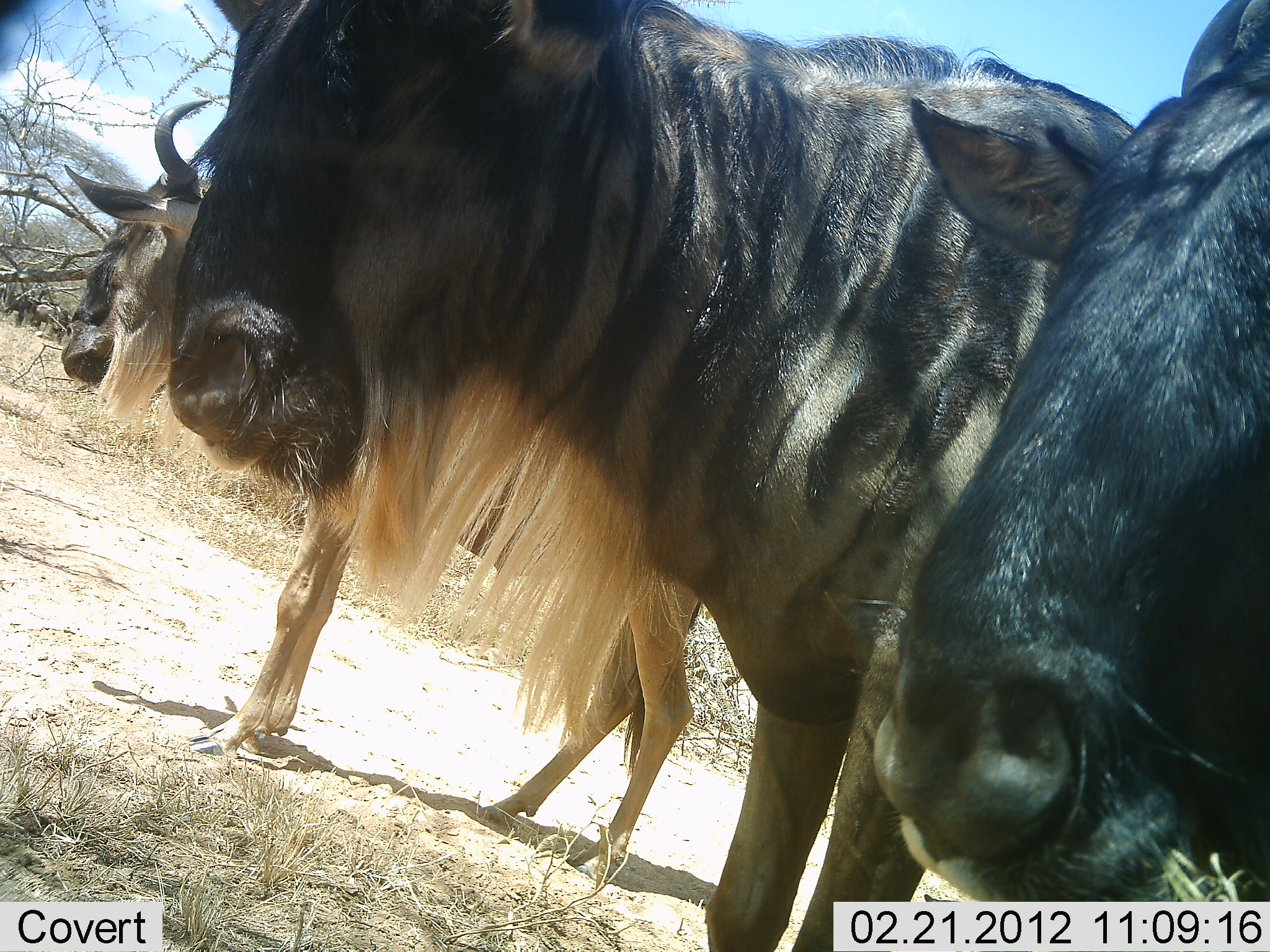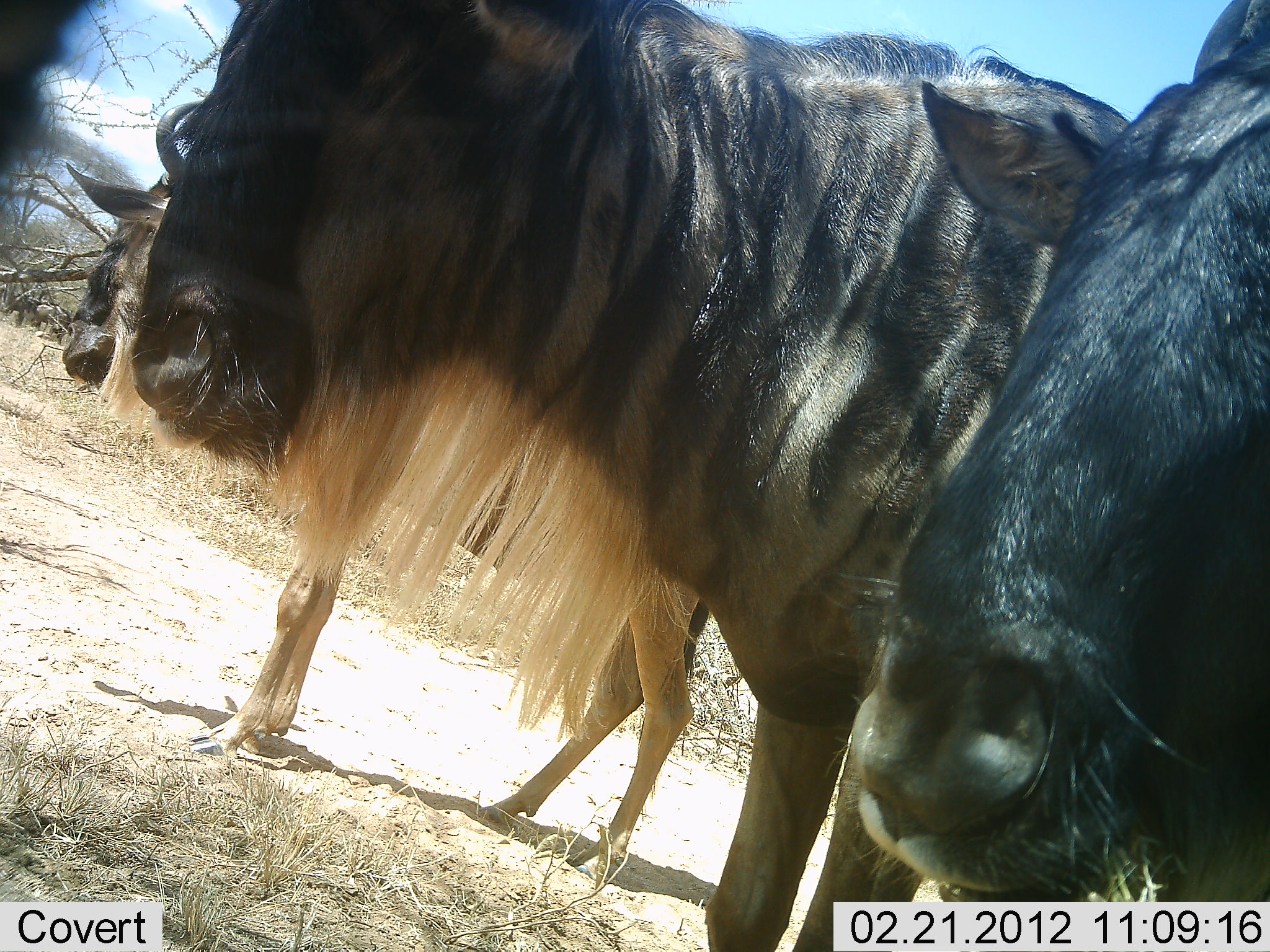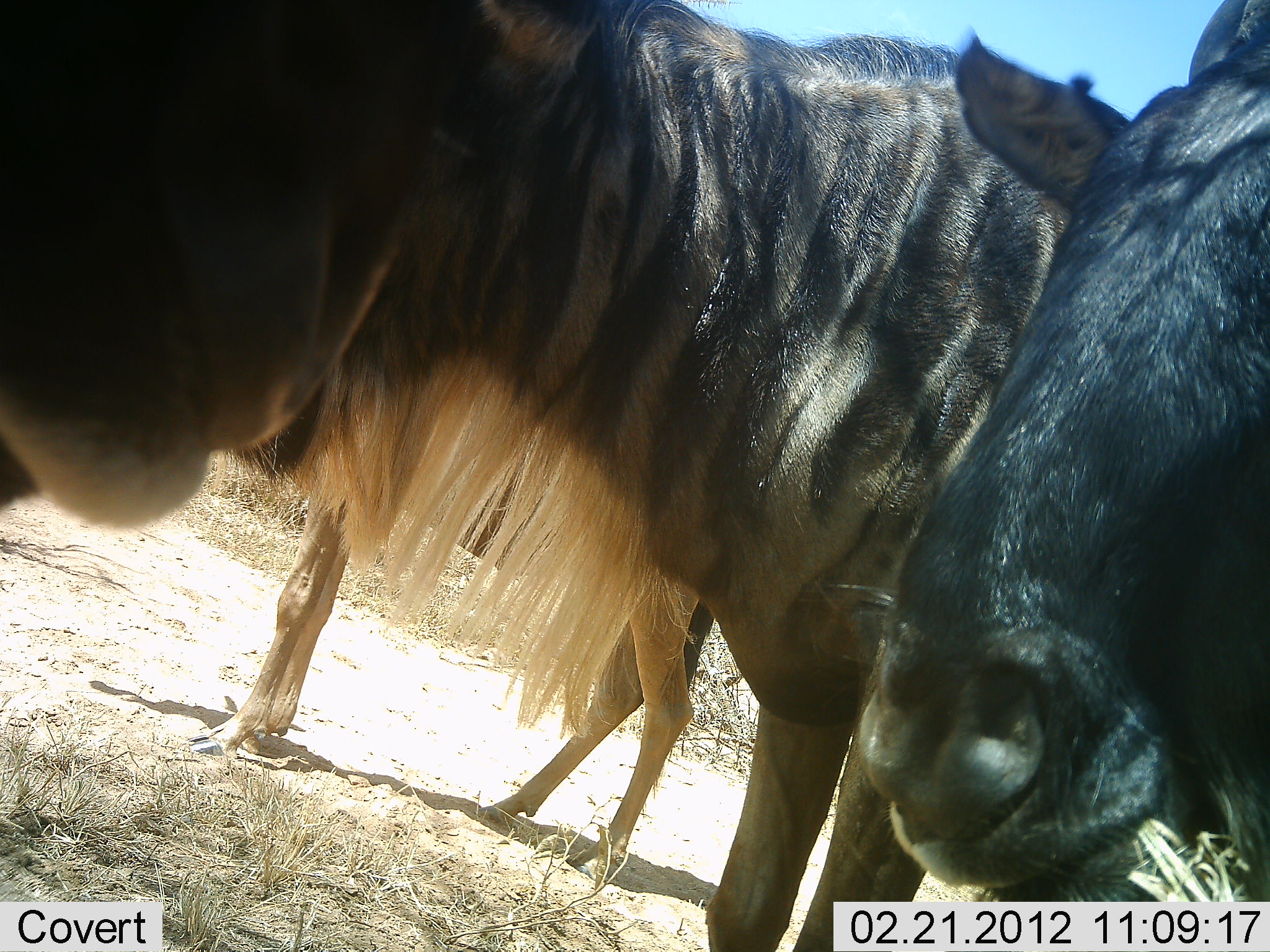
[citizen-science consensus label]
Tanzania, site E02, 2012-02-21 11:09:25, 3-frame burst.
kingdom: Animalia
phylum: Chordata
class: Mammalia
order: Artiodactyla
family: Bovidae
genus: Connochaetes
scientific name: Connochaetes taurinus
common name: blue wildebeest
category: wildebeest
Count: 4.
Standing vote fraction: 88%.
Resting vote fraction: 0%.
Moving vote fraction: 0%.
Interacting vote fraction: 0%.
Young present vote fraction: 0%.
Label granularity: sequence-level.